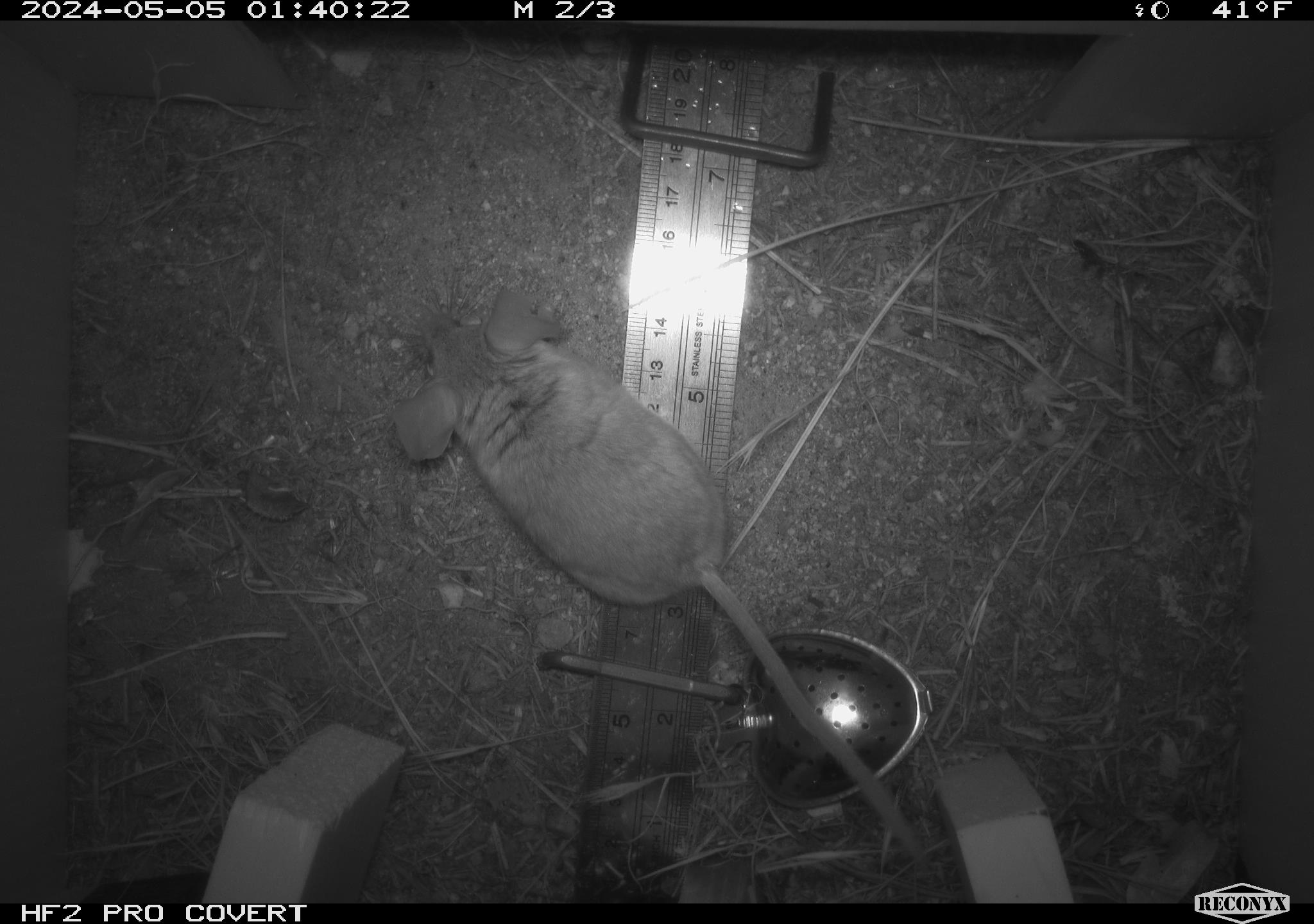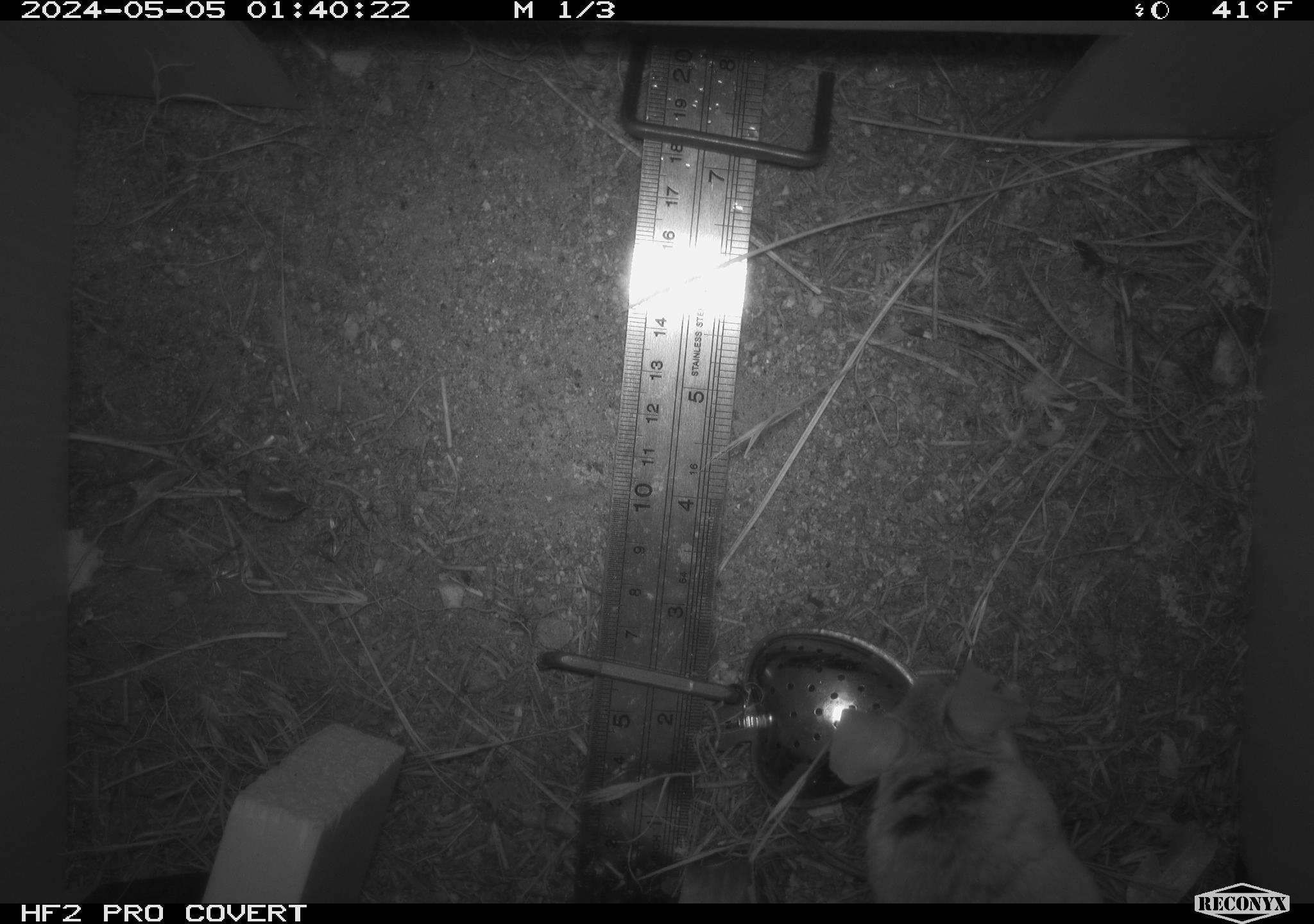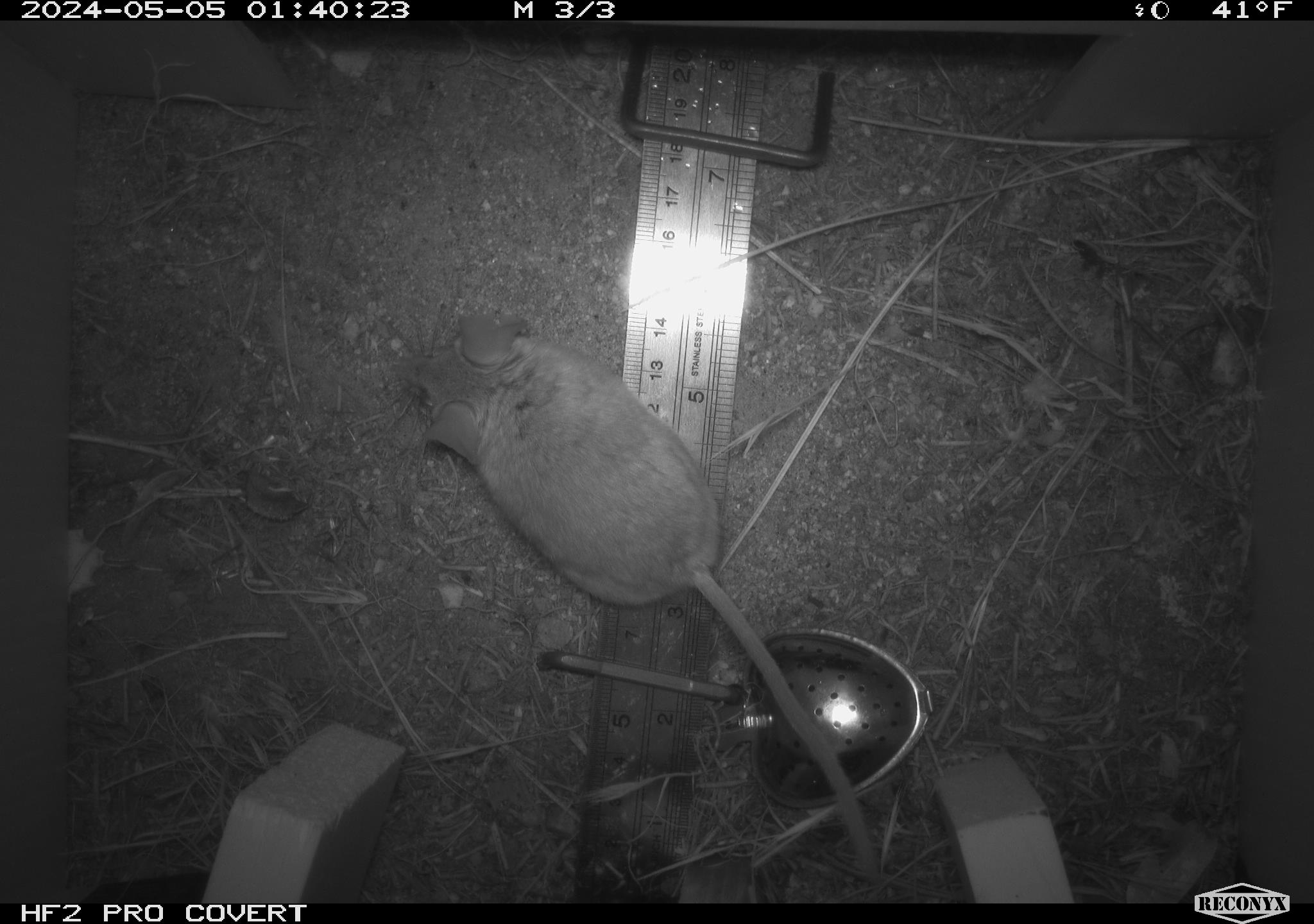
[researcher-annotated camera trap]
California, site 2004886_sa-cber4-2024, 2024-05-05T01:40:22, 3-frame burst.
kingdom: Animalia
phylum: Chordata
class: Mammalia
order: Rodentia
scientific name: Rodentia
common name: mouse species